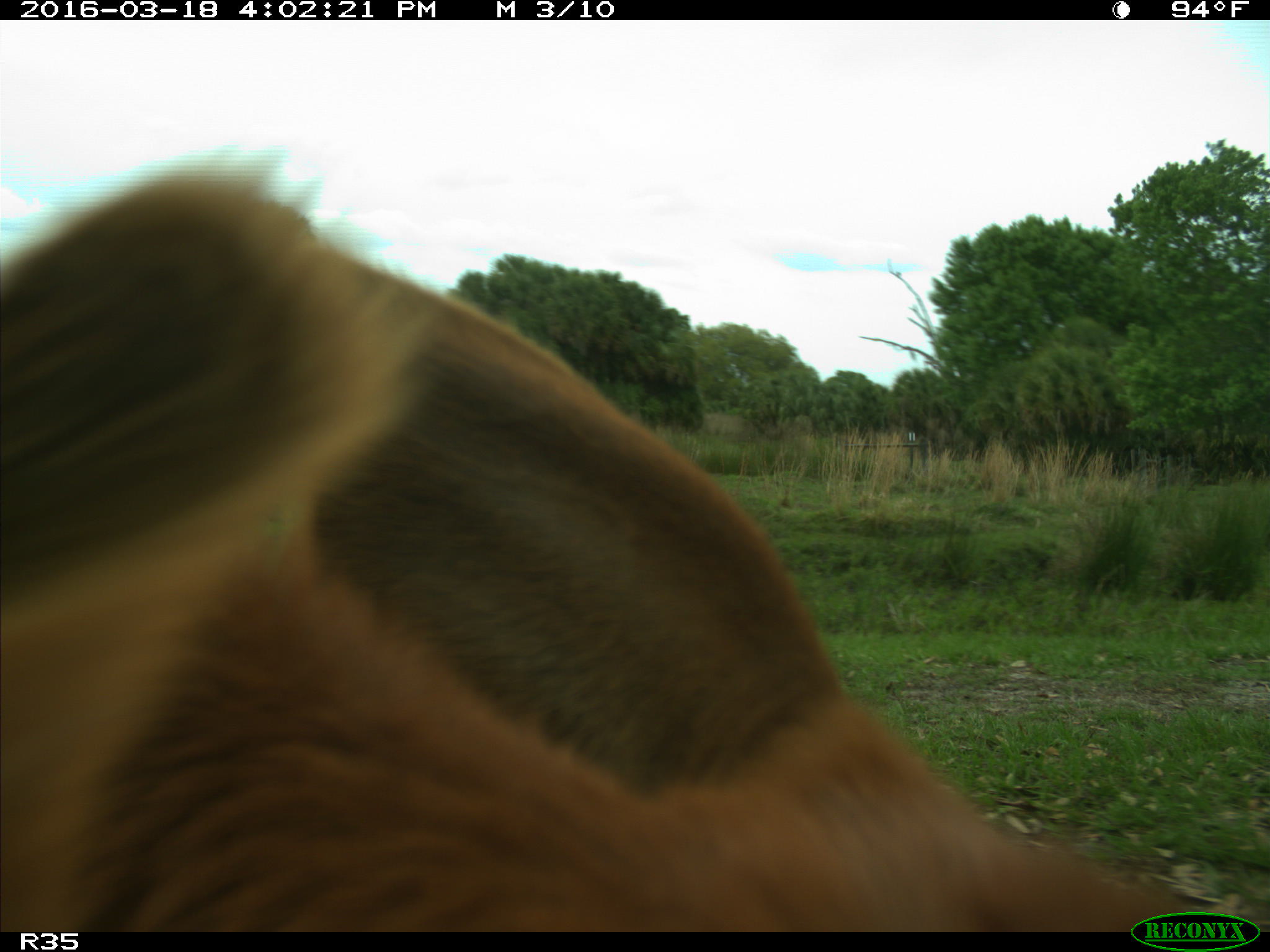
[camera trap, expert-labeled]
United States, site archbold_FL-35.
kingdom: Animalia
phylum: Chordata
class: Mammalia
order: Artiodactyla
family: Bovidae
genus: Bos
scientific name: Bos taurus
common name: domestic cow